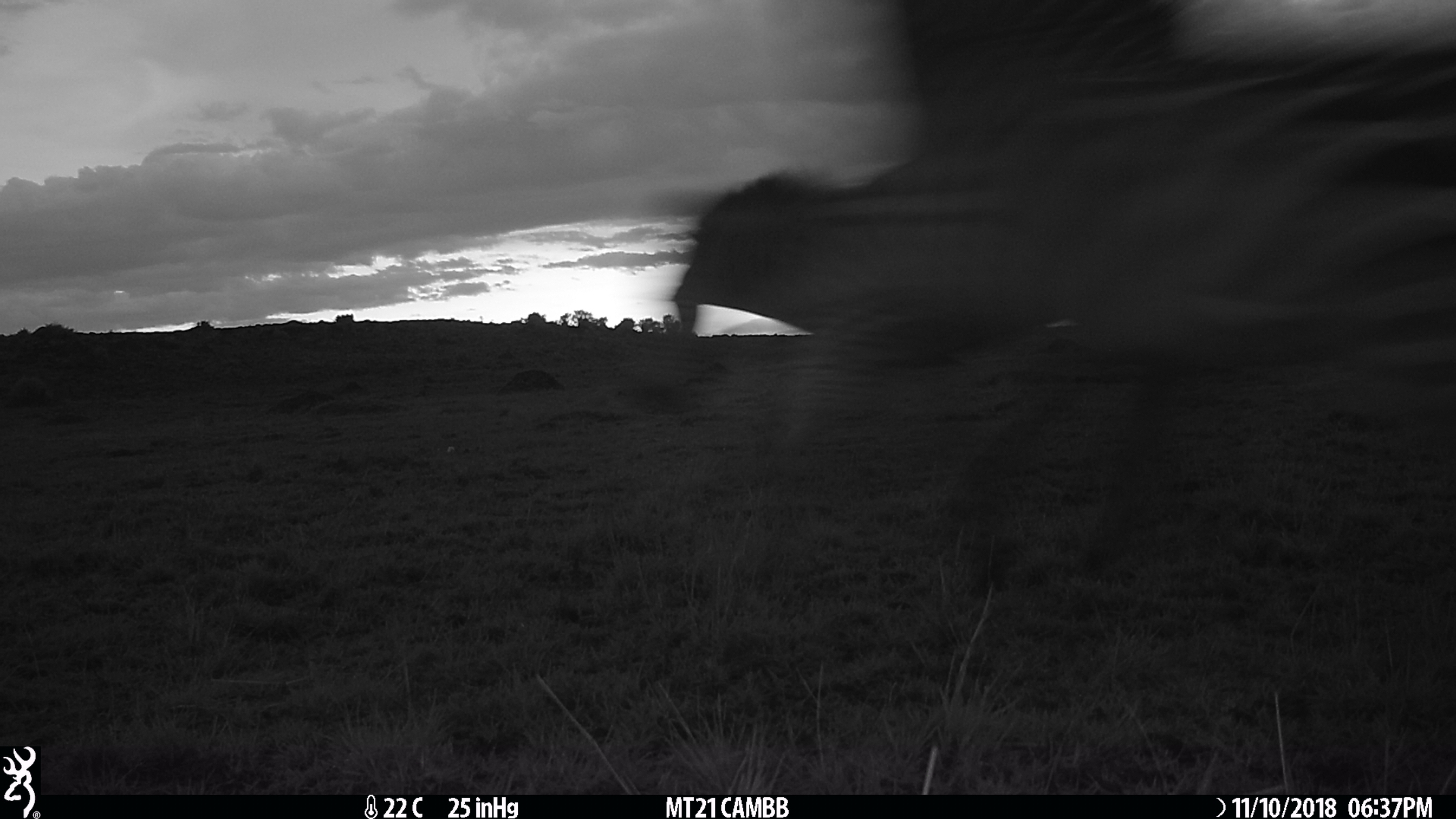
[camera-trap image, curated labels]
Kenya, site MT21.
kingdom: Animalia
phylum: Chordata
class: Mammalia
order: Perissodactyla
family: Equidae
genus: Equus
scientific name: Equus quagga burchellii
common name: burchell's zebra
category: zebra